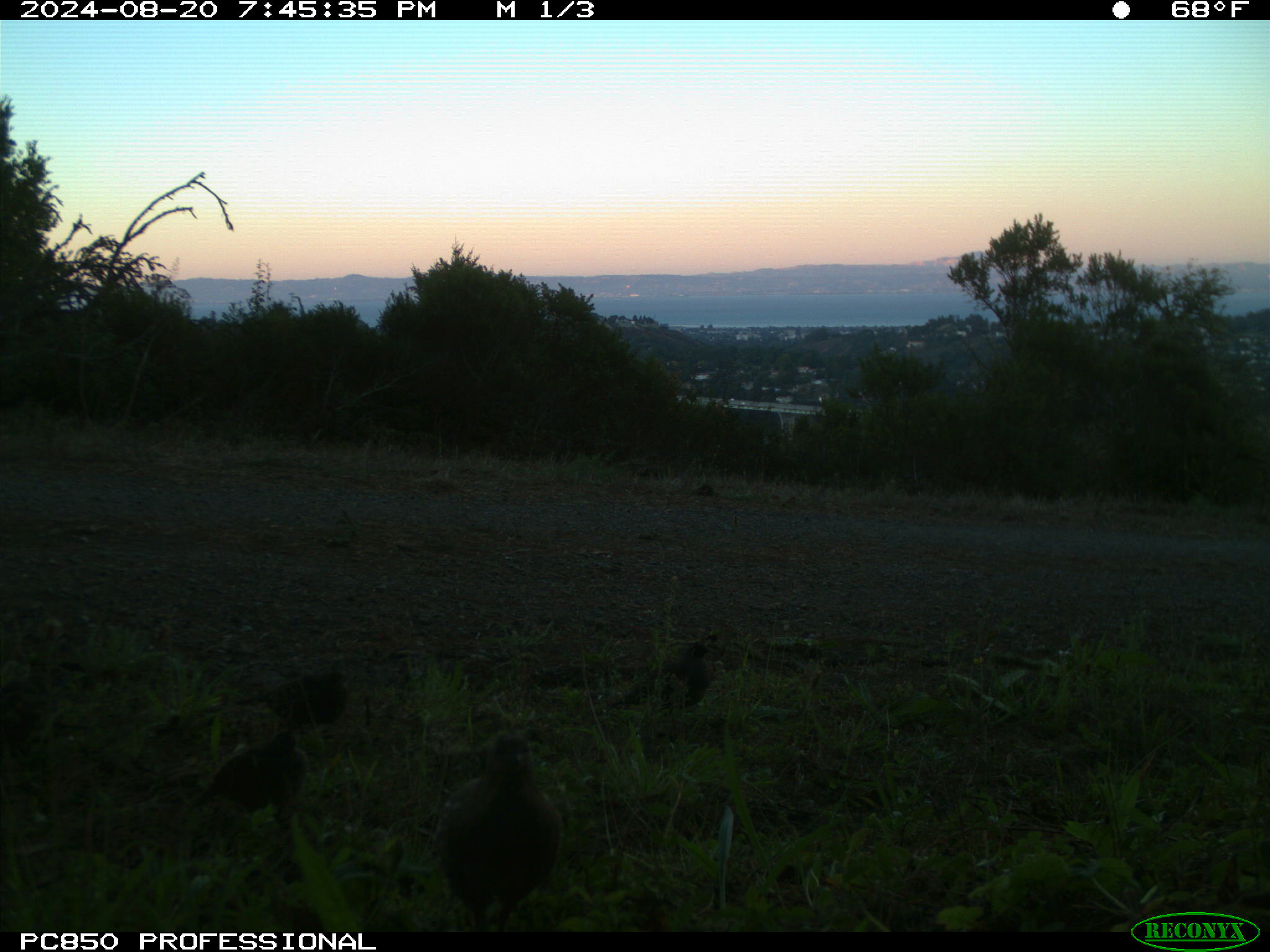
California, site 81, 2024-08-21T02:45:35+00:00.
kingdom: Animalia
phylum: Chordata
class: Aves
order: Galliformes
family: Odontophoridae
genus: Callipepla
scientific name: Callipepla californica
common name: california quail